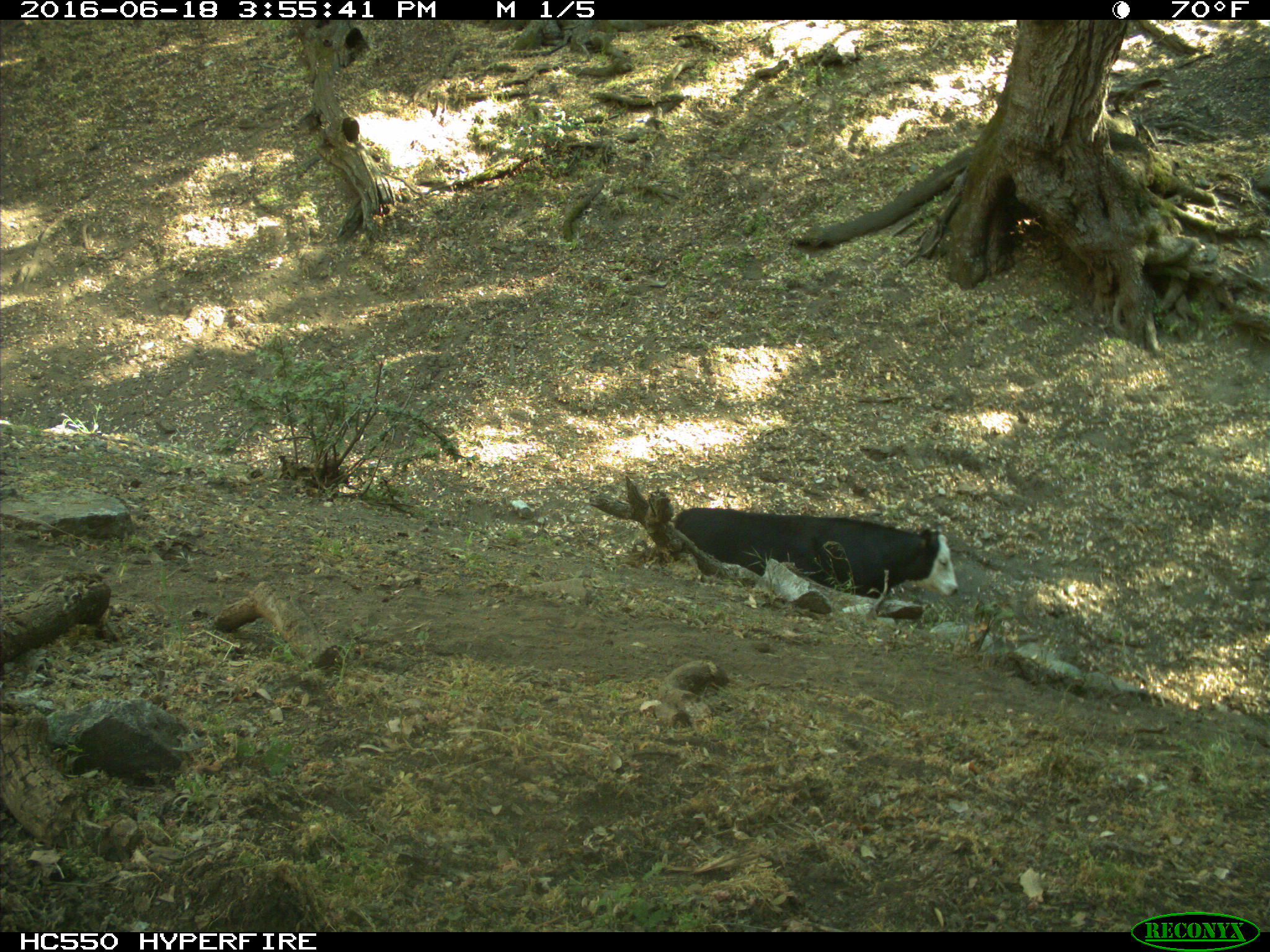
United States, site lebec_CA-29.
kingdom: Animalia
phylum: Chordata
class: Mammalia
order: Artiodactyla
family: Bovidae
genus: Bos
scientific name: Bos taurus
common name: domestic cow